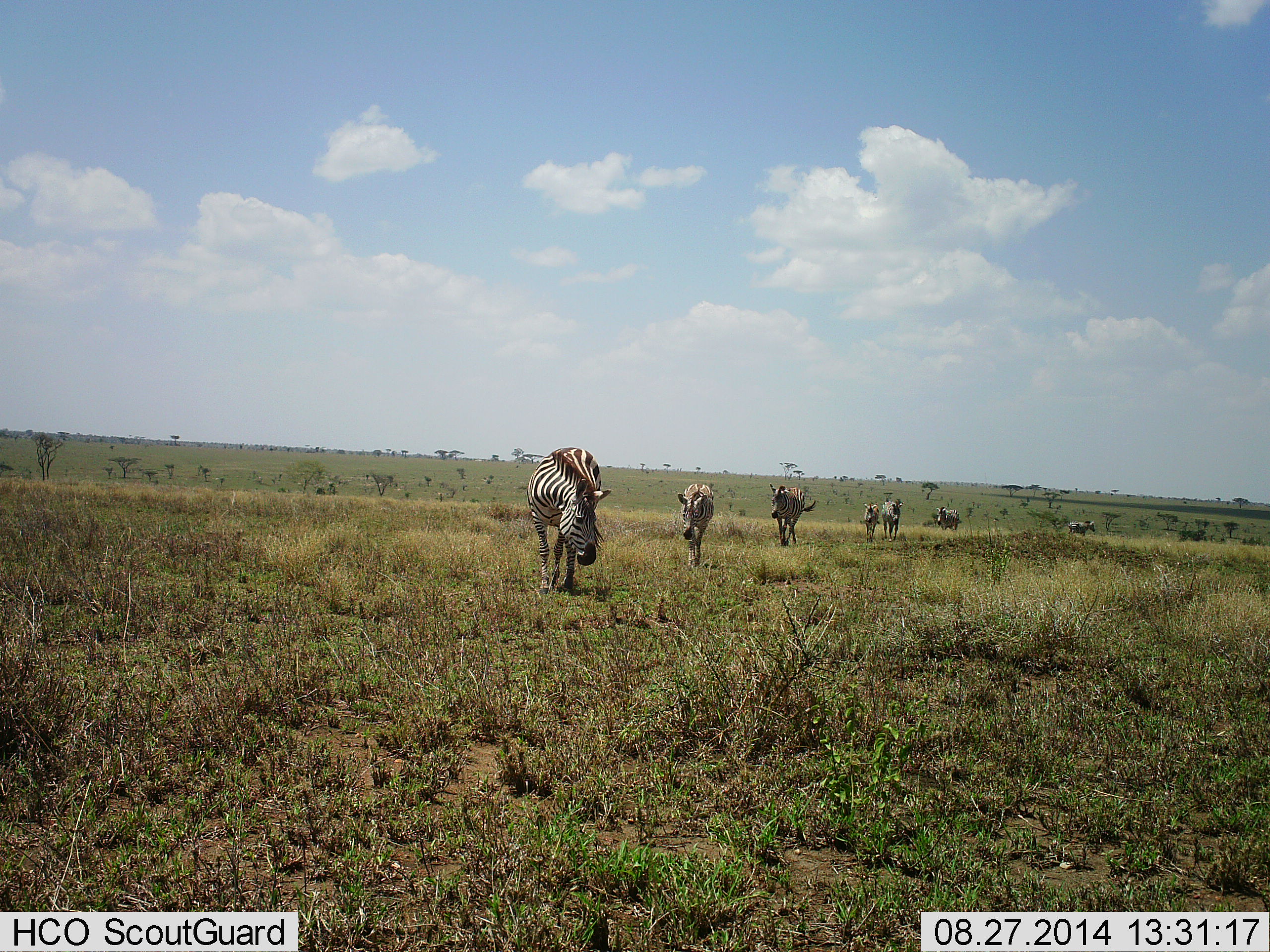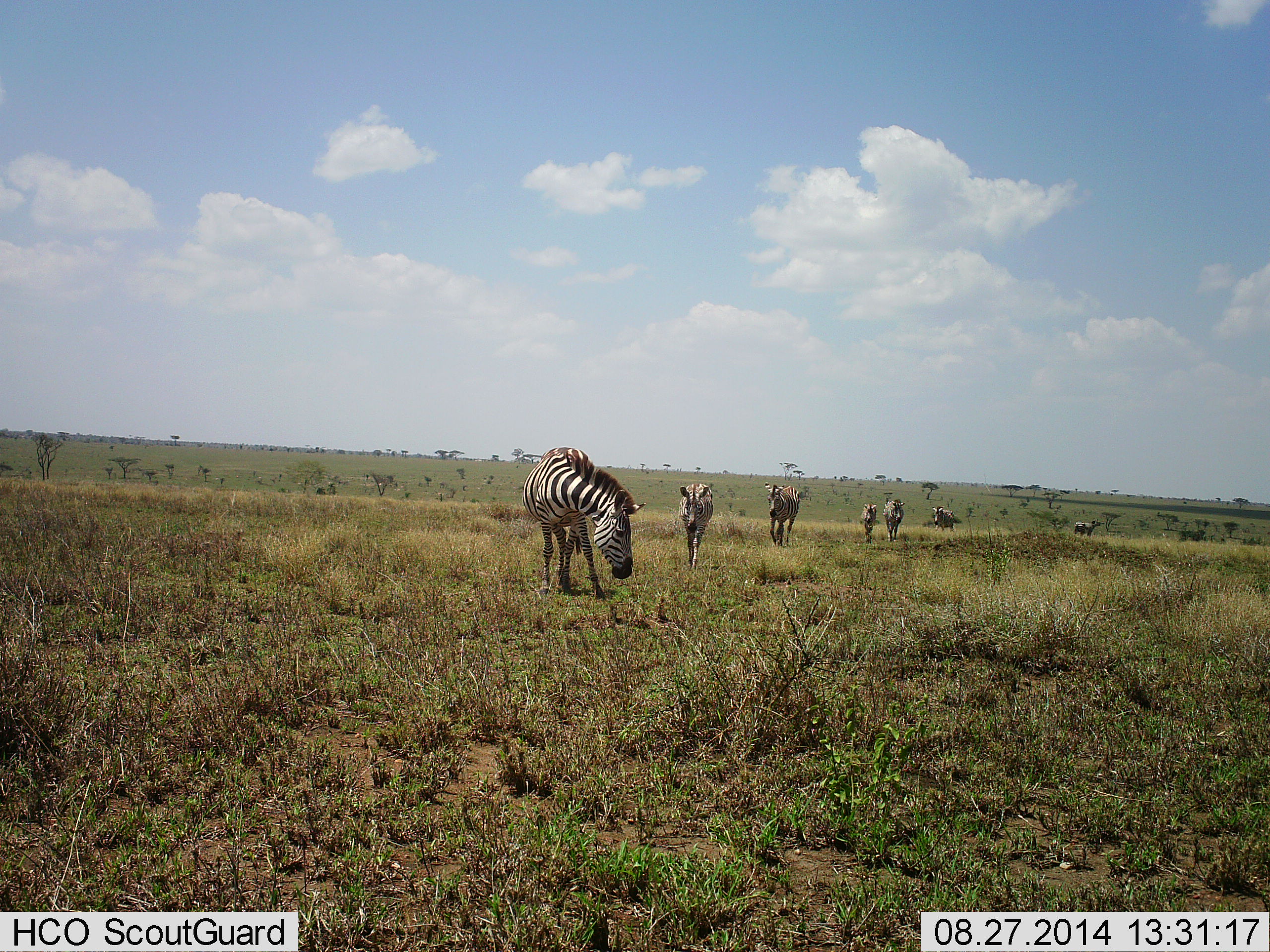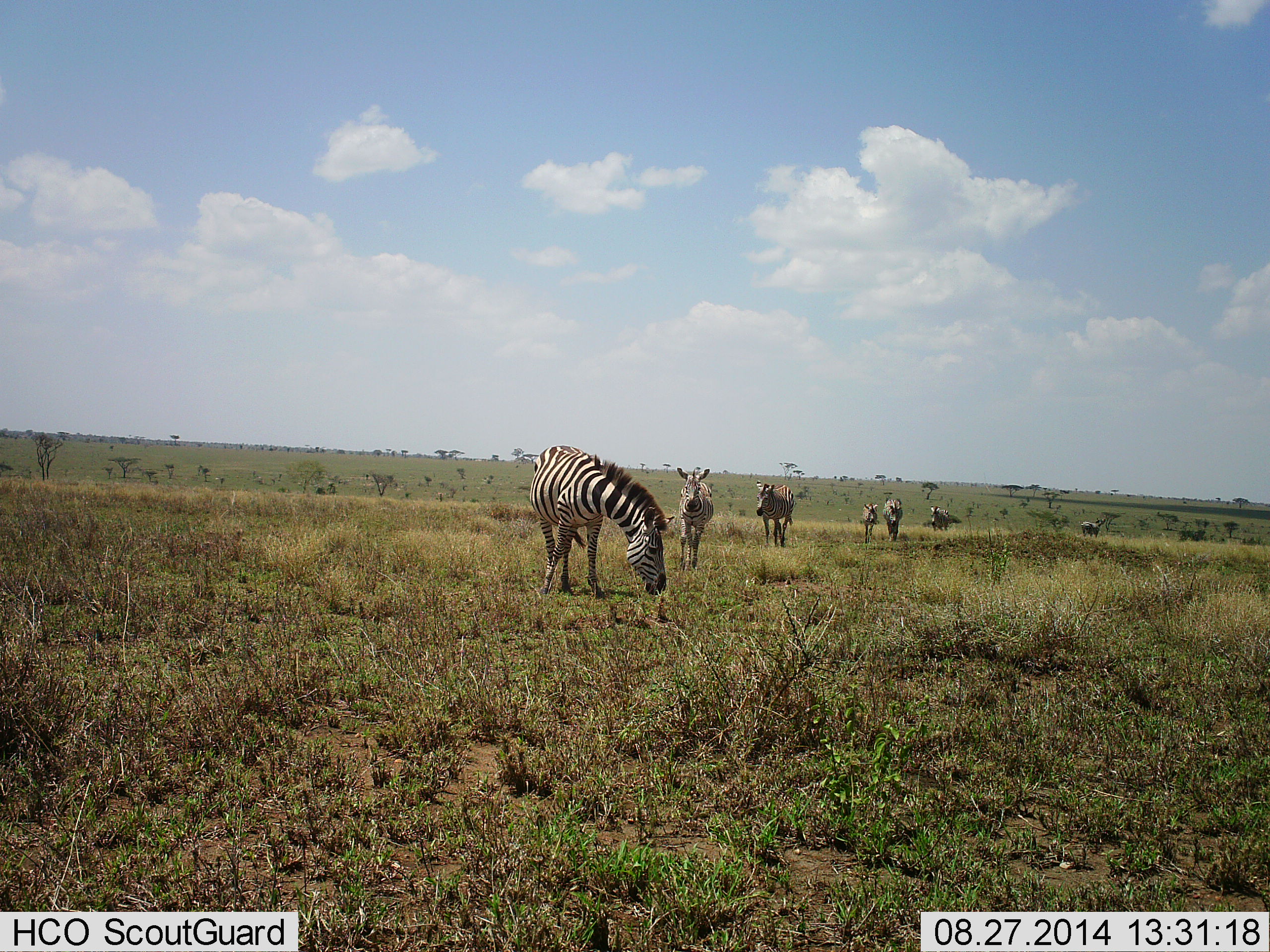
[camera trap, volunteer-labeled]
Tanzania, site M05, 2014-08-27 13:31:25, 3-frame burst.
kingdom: Animalia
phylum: Chordata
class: Mammalia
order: Perissodactyla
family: Equidae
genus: Equus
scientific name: Equus quagga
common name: plains zebra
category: zebra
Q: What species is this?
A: Zebra (plains zebra) (Equus quagga).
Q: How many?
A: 7.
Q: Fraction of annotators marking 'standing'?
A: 30%.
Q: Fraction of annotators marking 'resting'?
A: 0%.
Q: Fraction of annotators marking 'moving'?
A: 90%.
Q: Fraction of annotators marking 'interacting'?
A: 10%.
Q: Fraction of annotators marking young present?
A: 10%.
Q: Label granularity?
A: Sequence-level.